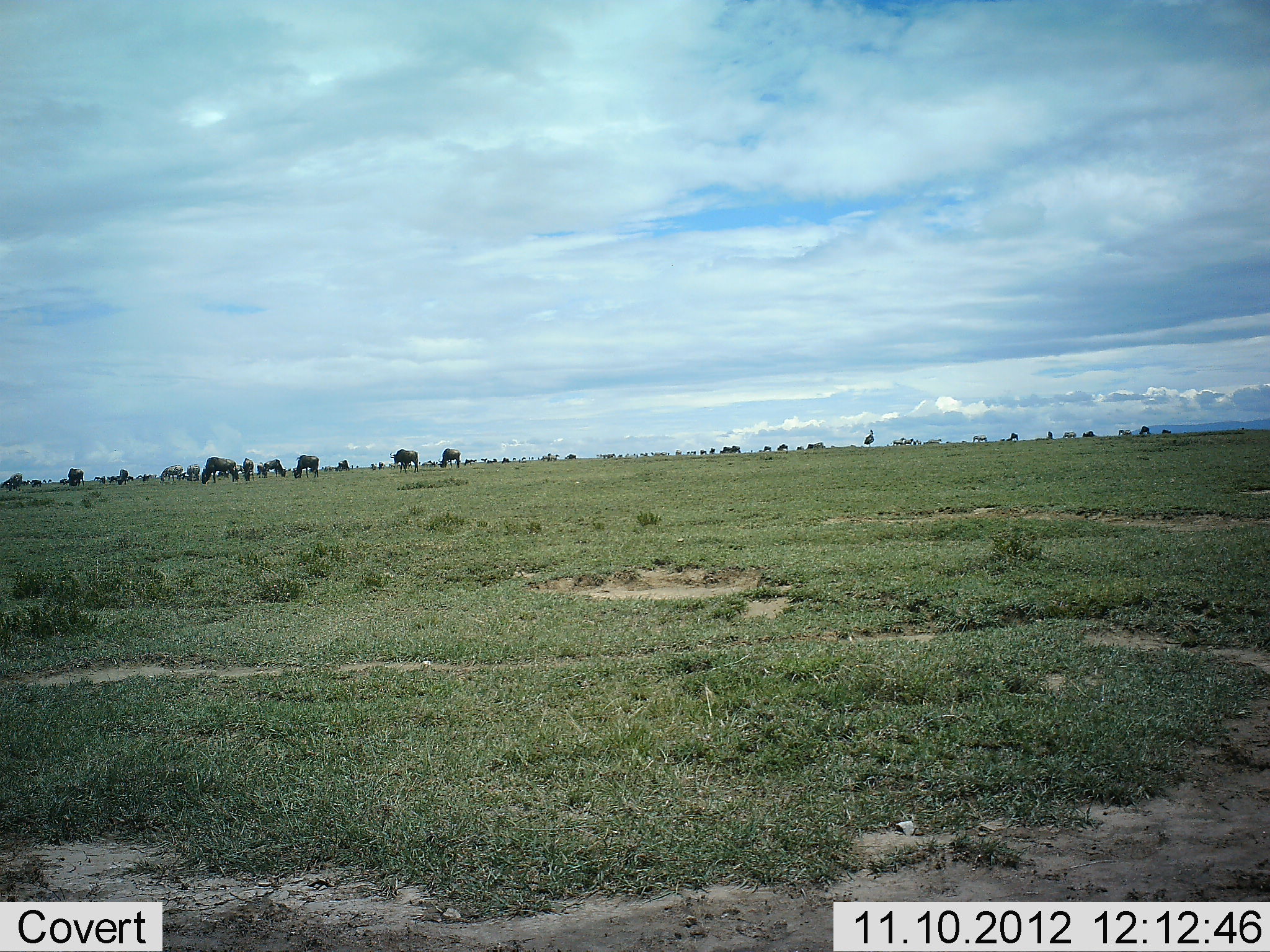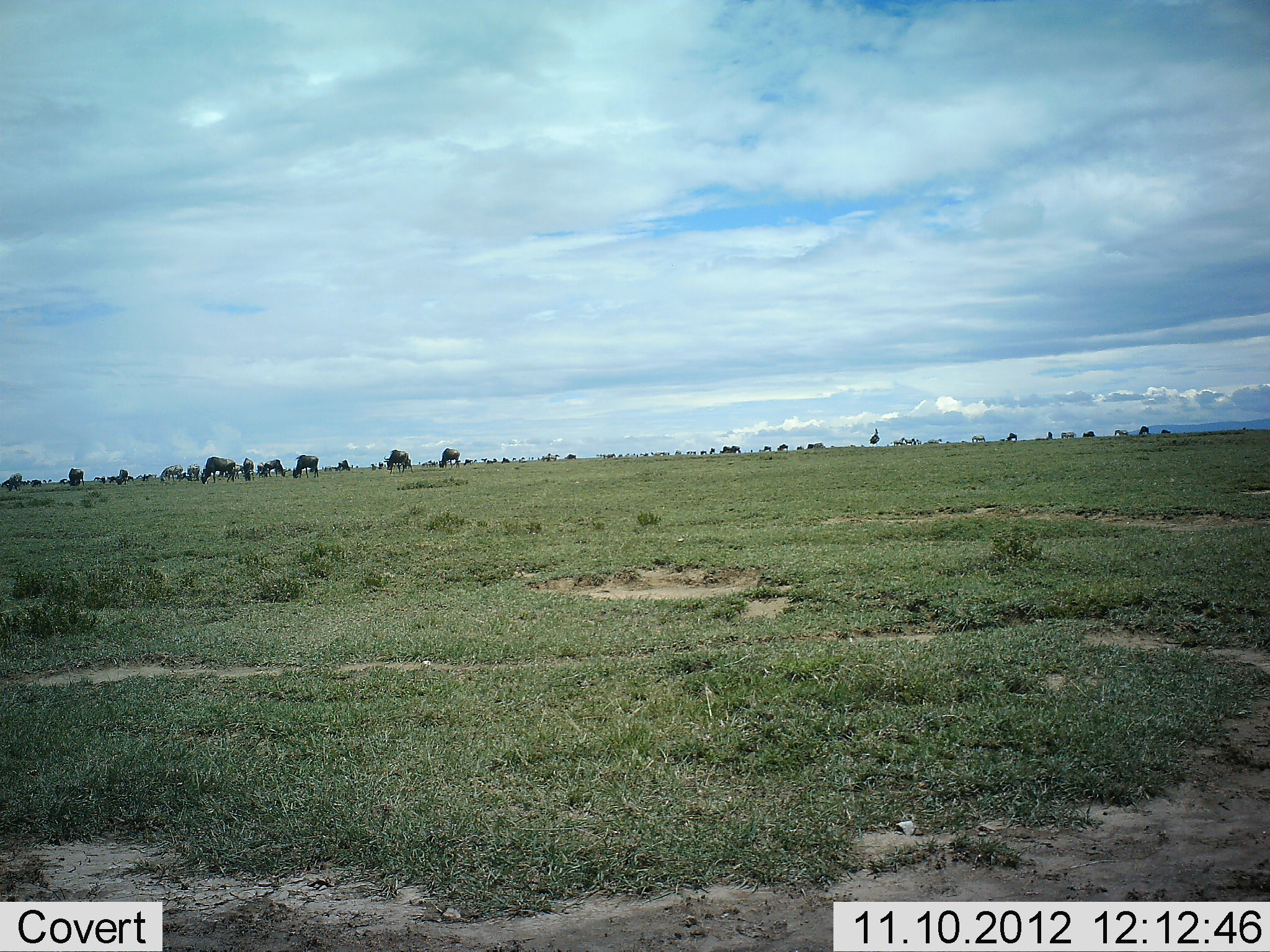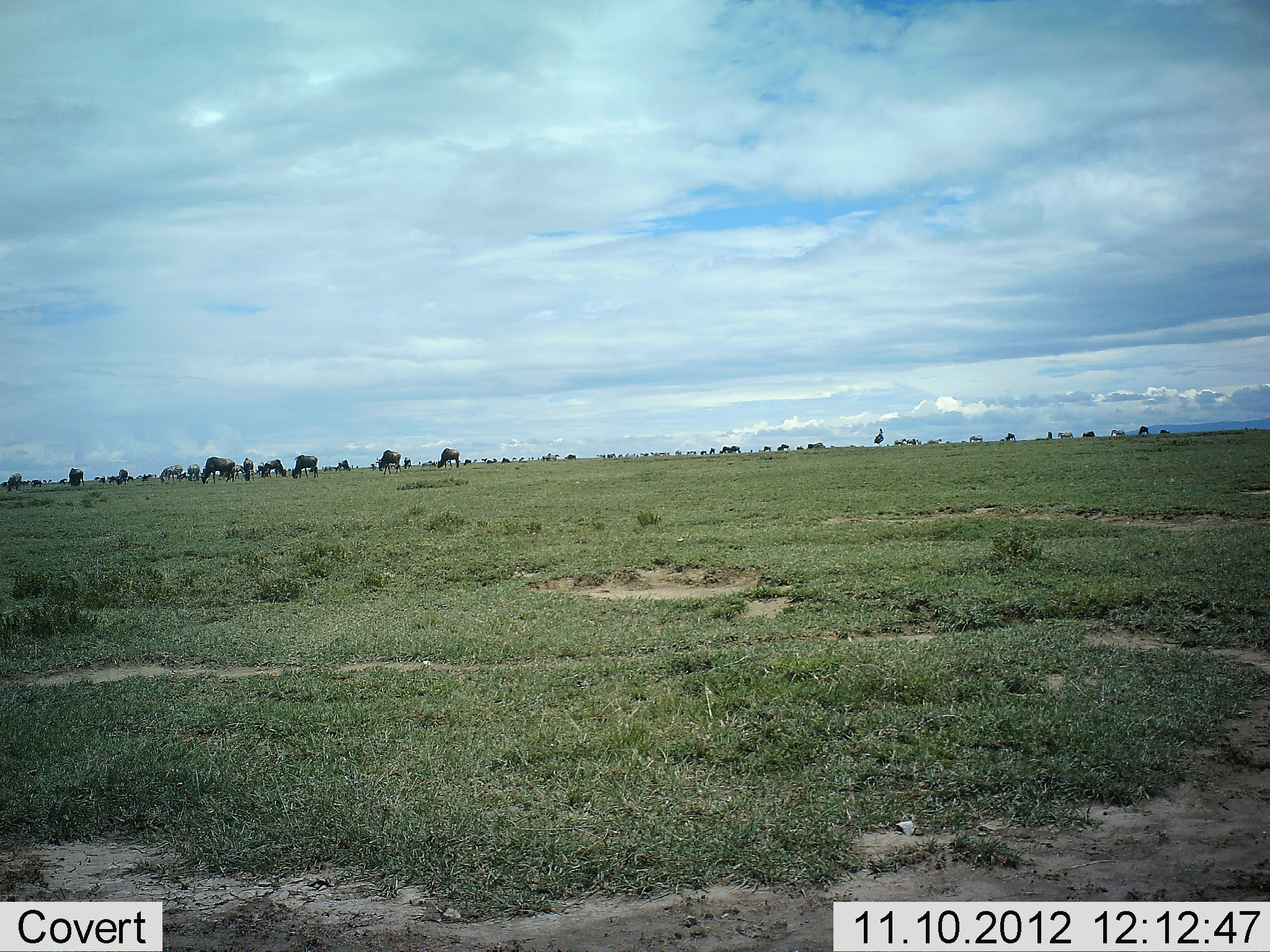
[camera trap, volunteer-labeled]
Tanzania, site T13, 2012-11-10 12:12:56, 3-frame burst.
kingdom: Animalia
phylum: Chordata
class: Aves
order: Struthioniformes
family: Struthionidae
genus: Struthio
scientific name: Struthio camelus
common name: ostrich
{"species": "ostrich (Struthio camelus)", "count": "1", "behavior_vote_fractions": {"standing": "14%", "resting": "0%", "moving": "86%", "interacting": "0%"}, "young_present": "0%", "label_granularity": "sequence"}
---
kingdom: Animalia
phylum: Chordata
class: Mammalia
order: Artiodactyla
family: Bovidae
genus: Connochaetes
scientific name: Connochaetes taurinus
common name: blue wildebeest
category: wildebeest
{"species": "wildebeest (blue wildebeest) (Connochaetes taurinus)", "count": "11-50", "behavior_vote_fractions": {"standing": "59%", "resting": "0%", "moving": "18%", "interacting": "0%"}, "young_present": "0%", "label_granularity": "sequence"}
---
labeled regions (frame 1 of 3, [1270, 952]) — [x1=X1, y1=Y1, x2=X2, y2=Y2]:
animal: [x1=201, y1=456, x2=239, y2=485]; [x1=201, y1=457, x2=239, y2=485]; [x1=389, y1=448, x2=420, y2=474]; [x1=389, y1=449, x2=419, y2=474]; [x1=291, y1=454, x2=320, y2=479]; [x1=292, y1=454, x2=319, y2=478]; [x1=437, y1=447, x2=461, y2=470]; [x1=159, y1=464, x2=186, y2=483]; [x1=437, y1=447, x2=461, y2=468]; [x1=262, y1=458, x2=287, y2=478]; [x1=64, y1=467, x2=85, y2=487]; [x1=242, y1=457, x2=255, y2=482]; [x1=242, y1=457, x2=255, y2=482]; [x1=8, y1=474, x2=24, y2=492]; [x1=186, y1=464, x2=201, y2=482]; [x1=117, y1=469, x2=129, y2=485]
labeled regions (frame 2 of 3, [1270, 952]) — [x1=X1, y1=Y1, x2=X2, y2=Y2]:
animal: [x1=199, y1=456, x2=237, y2=485]; [x1=200, y1=456, x2=238, y2=484]; [x1=382, y1=448, x2=411, y2=475]; [x1=291, y1=453, x2=319, y2=479]; [x1=292, y1=454, x2=319, y2=479]; [x1=384, y1=448, x2=409, y2=474]; [x1=158, y1=464, x2=186, y2=485]; [x1=437, y1=447, x2=461, y2=469]; [x1=438, y1=448, x2=461, y2=469]; [x1=263, y1=459, x2=289, y2=477]; [x1=159, y1=464, x2=183, y2=483]; [x1=66, y1=466, x2=86, y2=487]; [x1=4, y1=472, x2=24, y2=491]; [x1=241, y1=457, x2=255, y2=482]; [x1=67, y1=468, x2=85, y2=487]; [x1=241, y1=457, x2=254, y2=481]; [x1=185, y1=465, x2=200, y2=482]; [x1=115, y1=468, x2=129, y2=486]
group: [x1=320, y1=454, x2=382, y2=471]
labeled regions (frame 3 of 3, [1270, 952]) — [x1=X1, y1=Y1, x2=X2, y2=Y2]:
animal: [x1=200, y1=456, x2=236, y2=485]; [x1=199, y1=456, x2=236, y2=484]; [x1=374, y1=450, x2=403, y2=476]; [x1=291, y1=454, x2=319, y2=480]; [x1=290, y1=454, x2=319, y2=479]; [x1=375, y1=450, x2=402, y2=476]; [x1=436, y1=448, x2=461, y2=471]; [x1=437, y1=448, x2=461, y2=469]; [x1=261, y1=459, x2=286, y2=478]; [x1=159, y1=465, x2=185, y2=483]; [x1=4, y1=473, x2=24, y2=491]; [x1=240, y1=457, x2=254, y2=482]; [x1=68, y1=468, x2=85, y2=488]; [x1=242, y1=458, x2=255, y2=482]; [x1=115, y1=468, x2=129, y2=485]